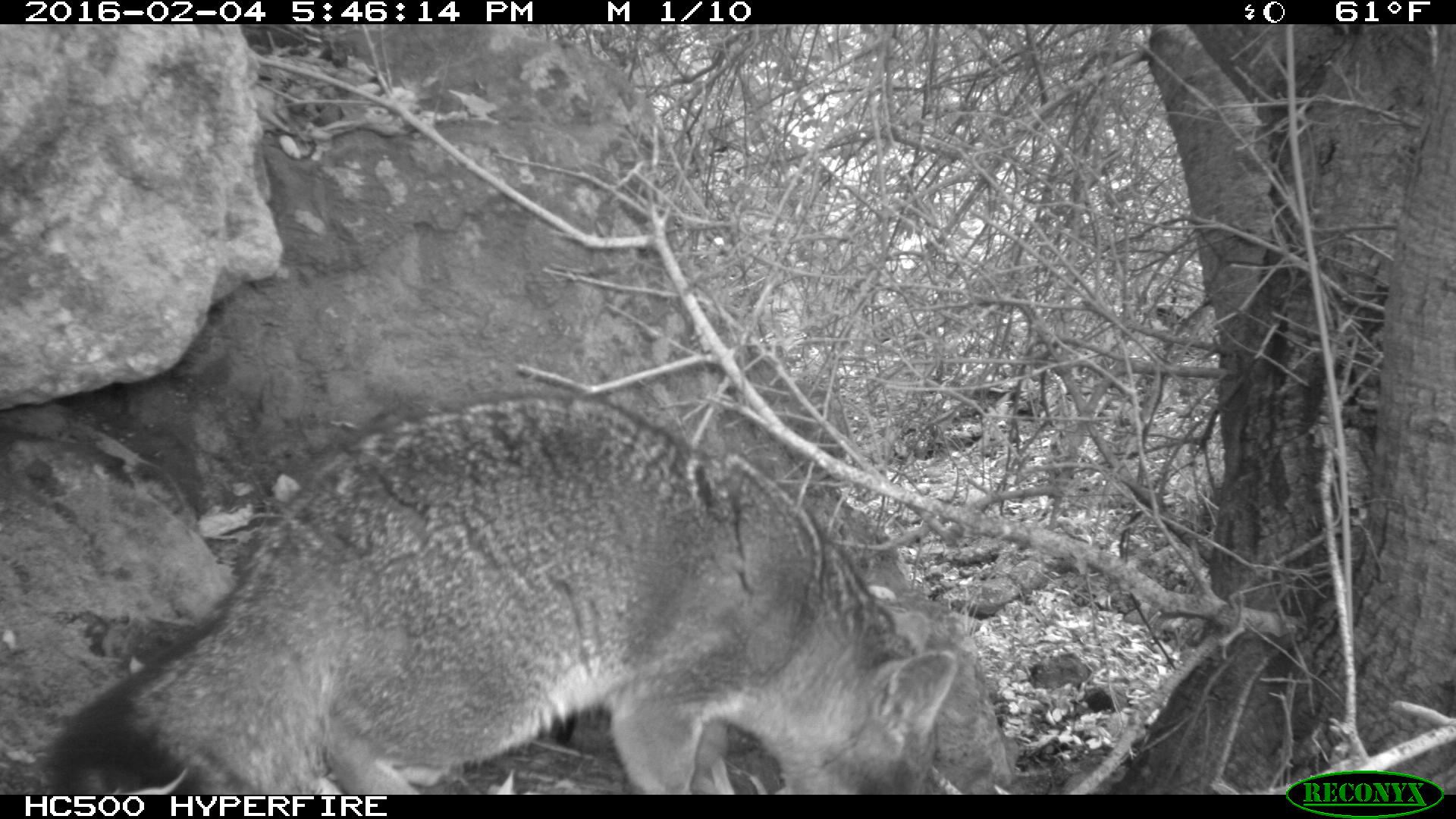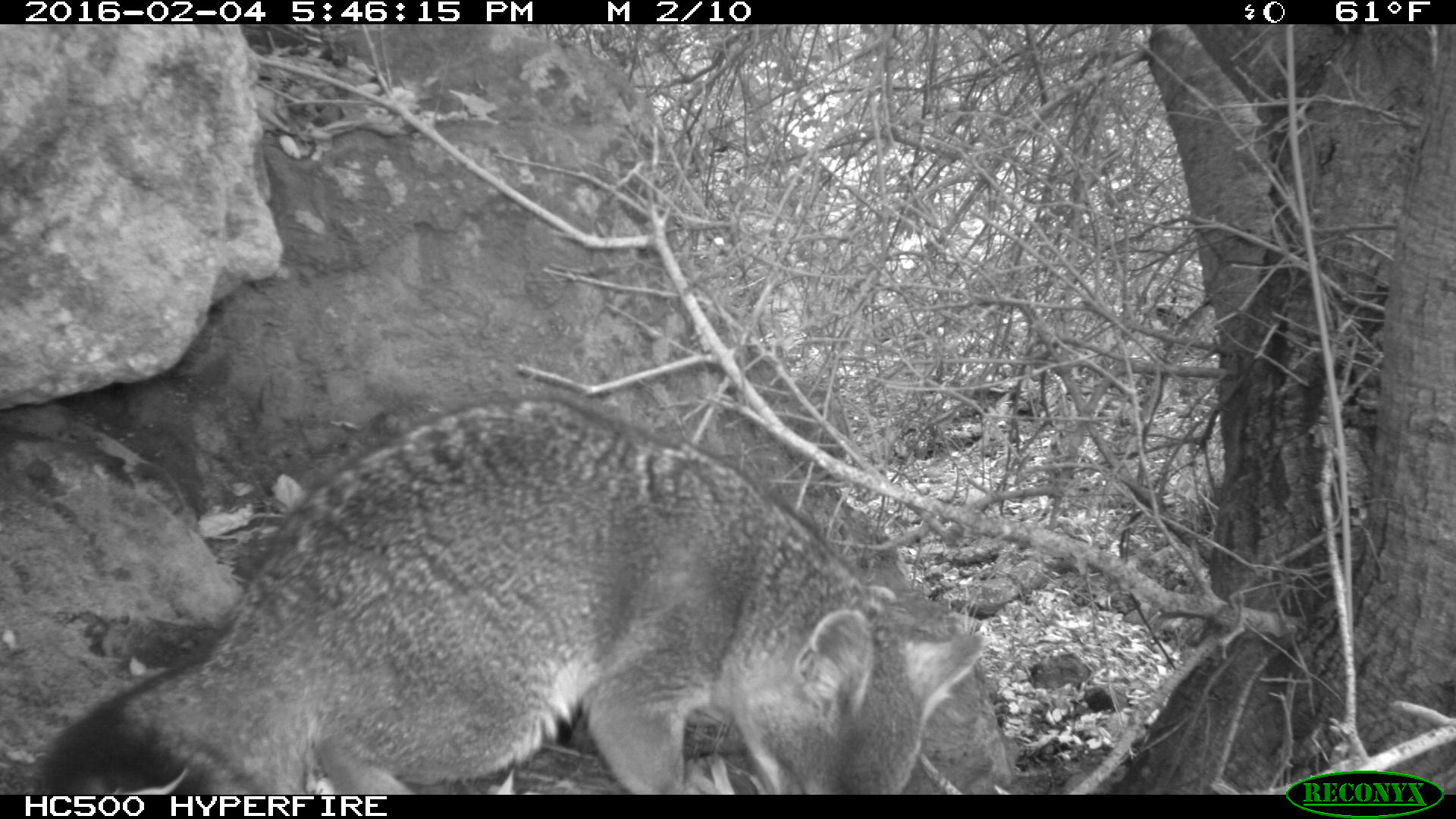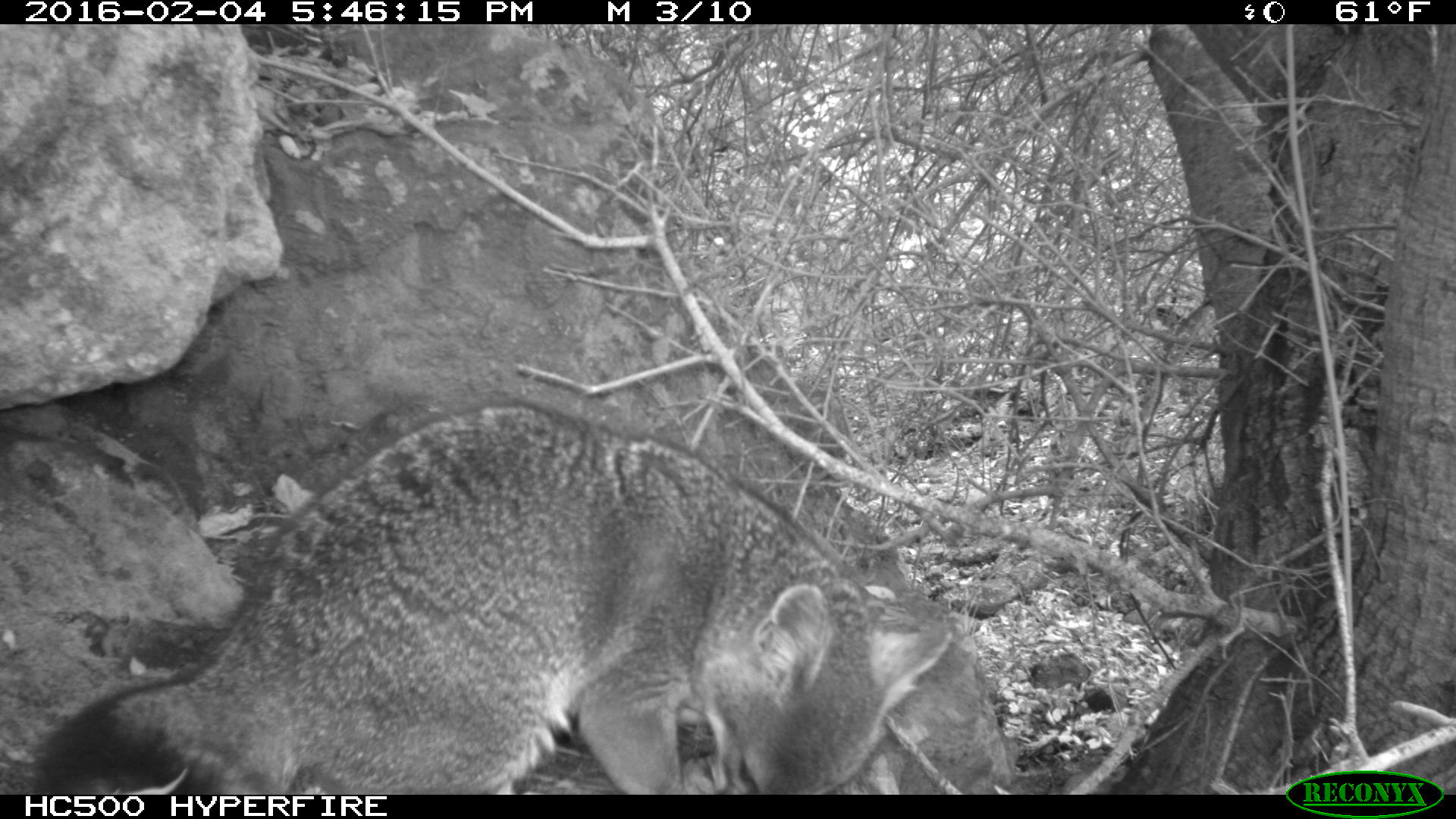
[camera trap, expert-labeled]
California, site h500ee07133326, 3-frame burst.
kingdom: Animalia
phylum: Chordata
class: Mammalia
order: Carnivora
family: Canidae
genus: Urocyon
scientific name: Urocyon littoralis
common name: island fox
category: fox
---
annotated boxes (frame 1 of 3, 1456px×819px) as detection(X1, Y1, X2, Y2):
fox: detection(49, 392, 956, 795)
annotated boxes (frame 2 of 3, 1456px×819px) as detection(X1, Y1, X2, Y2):
fox: detection(33, 397, 983, 793)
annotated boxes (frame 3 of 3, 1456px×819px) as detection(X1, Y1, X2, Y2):
fox: detection(38, 400, 953, 795)